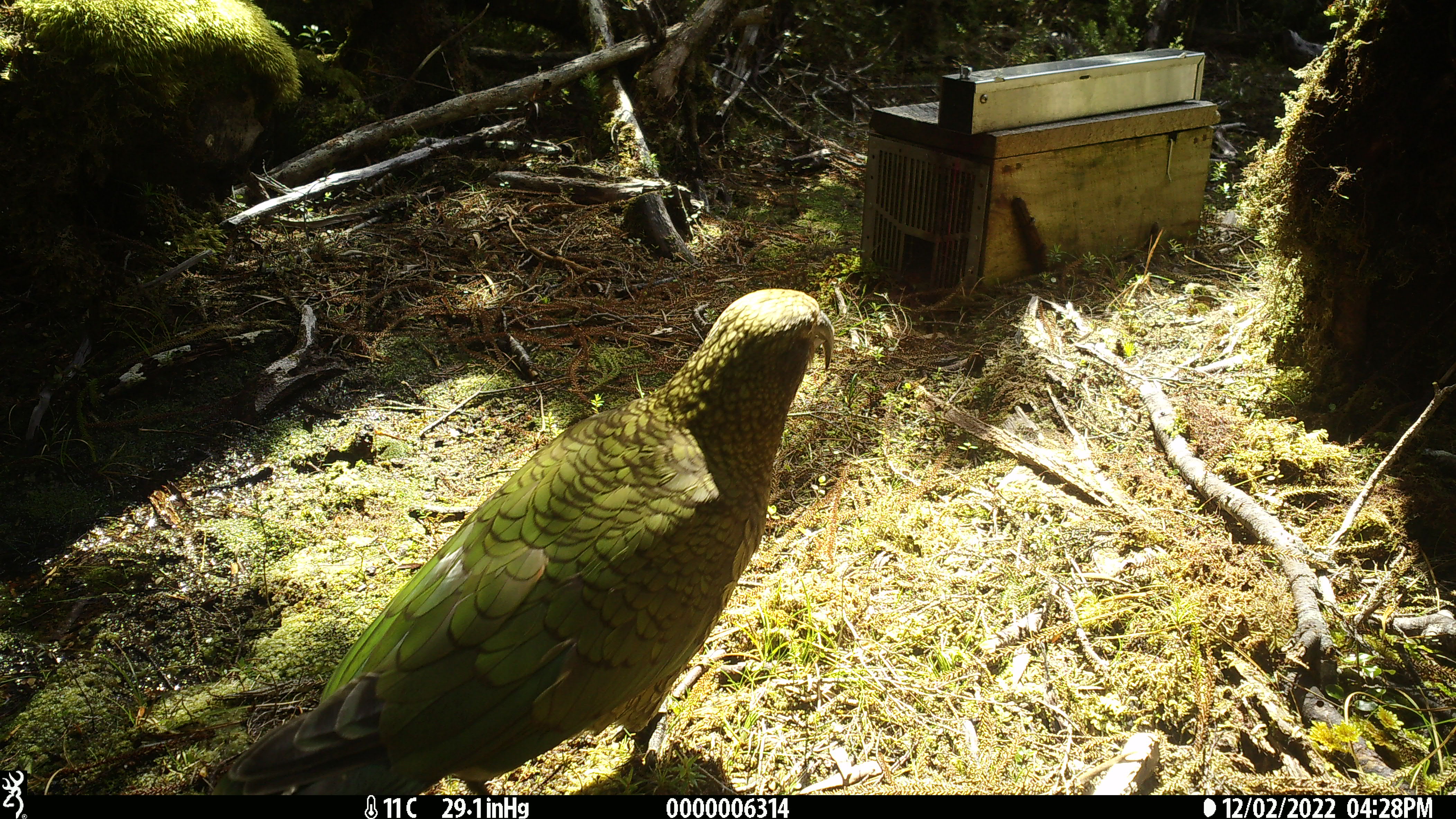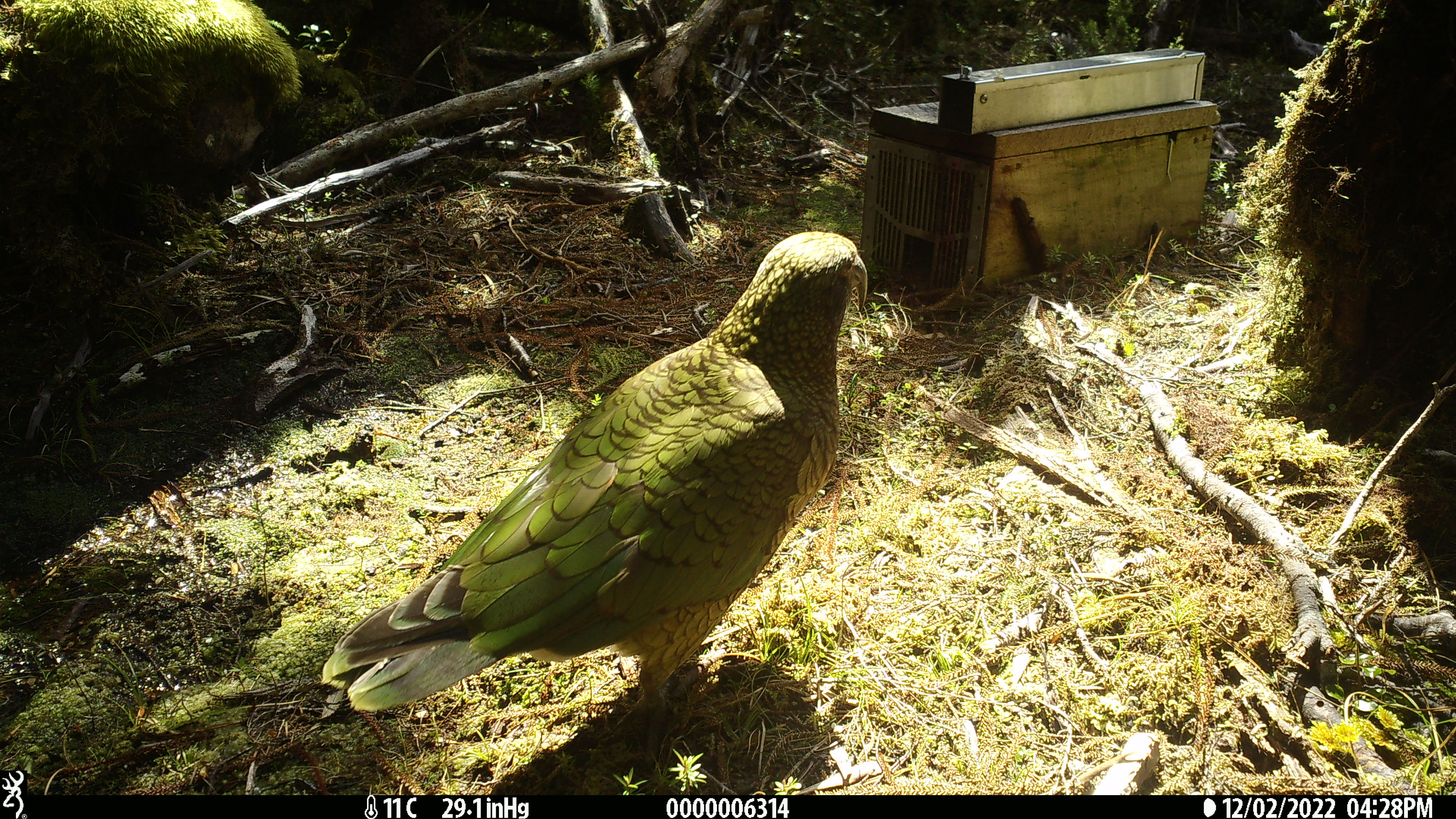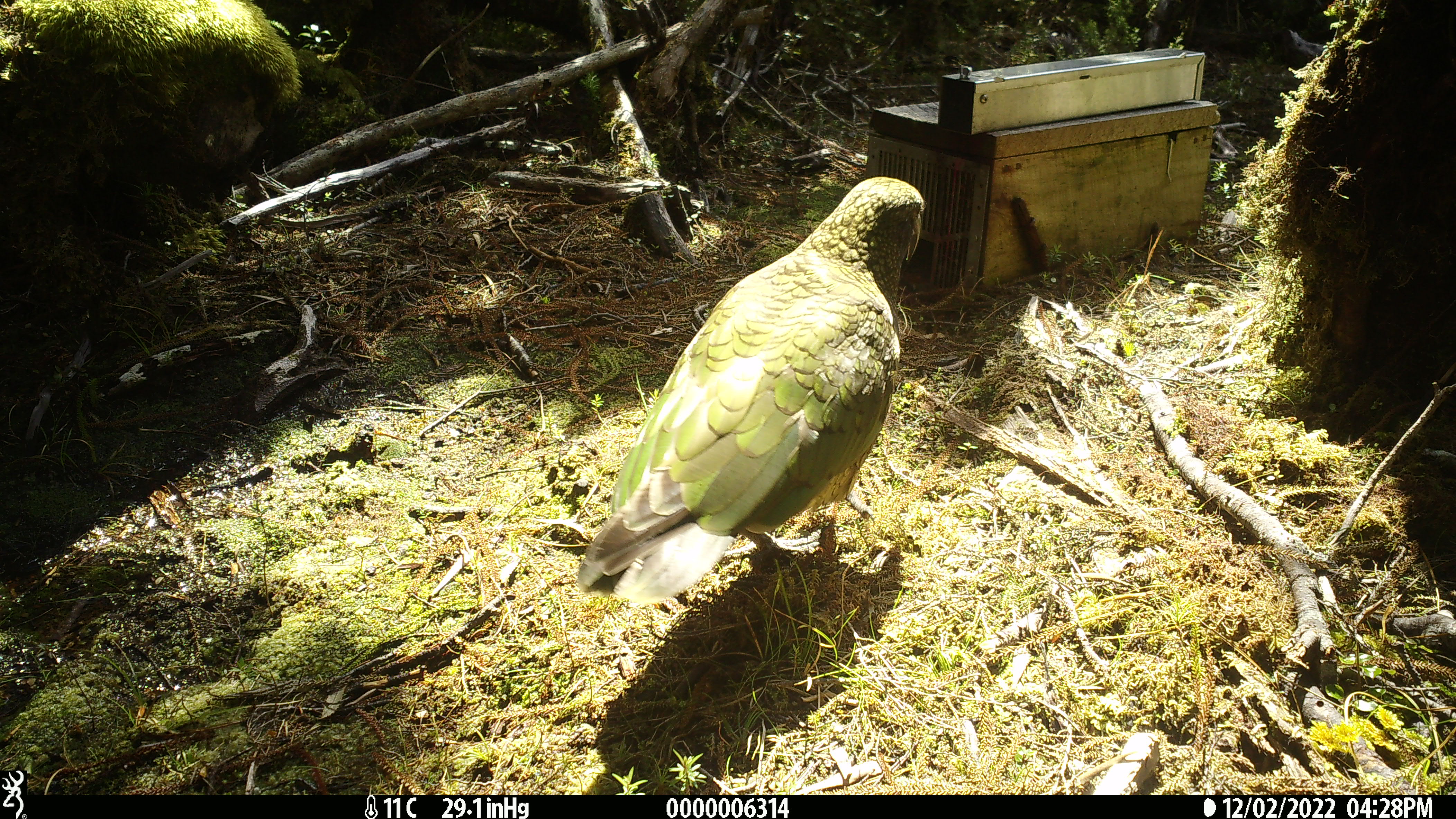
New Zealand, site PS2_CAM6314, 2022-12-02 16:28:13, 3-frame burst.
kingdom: Animalia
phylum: Chordata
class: Aves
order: Psittaciformes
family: Strigopidae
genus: Nestor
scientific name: Nestor notabilis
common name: kea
Kea (Nestor notabilis).